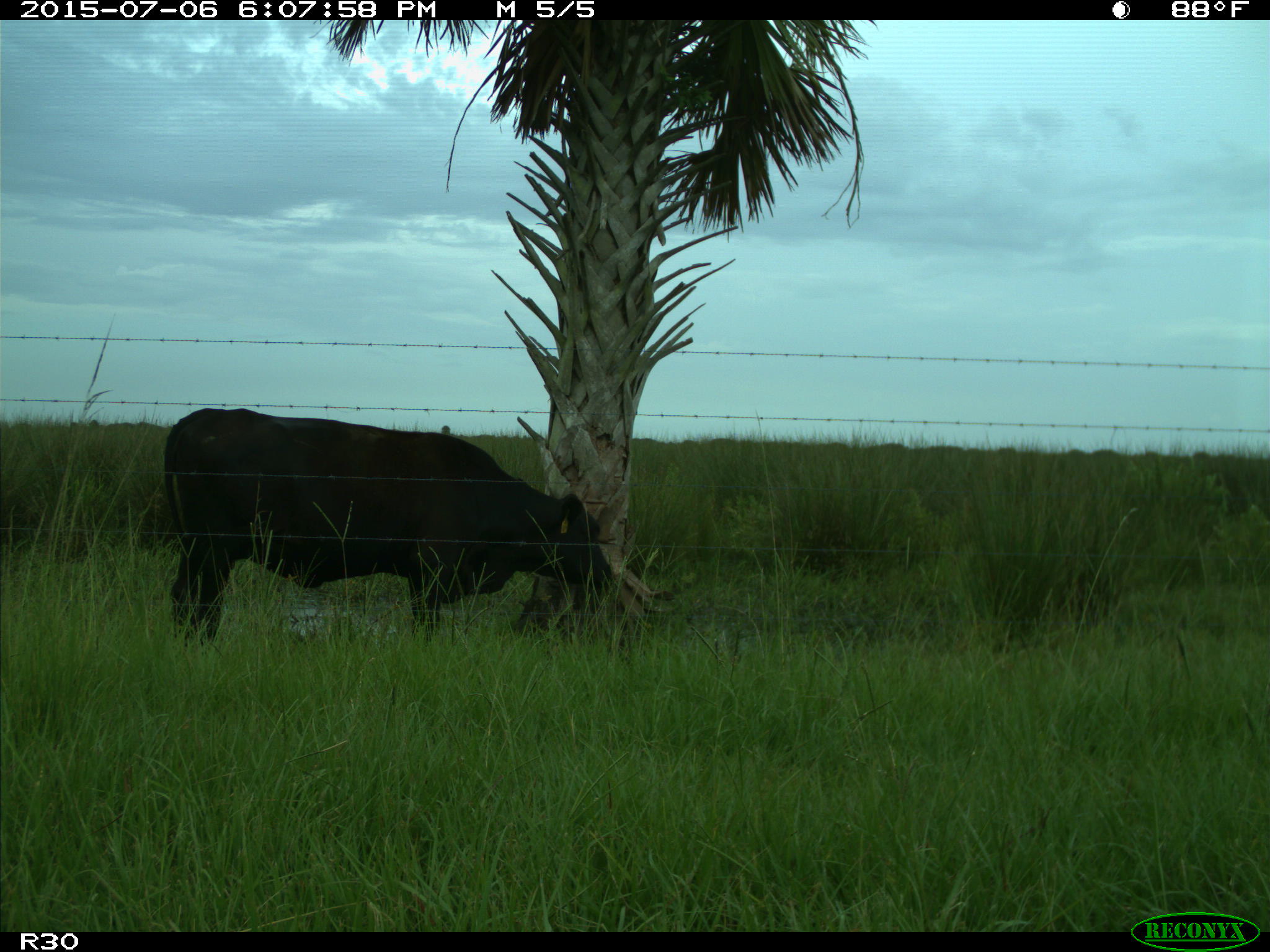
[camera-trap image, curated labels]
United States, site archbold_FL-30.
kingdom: Animalia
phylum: Chordata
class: Mammalia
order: Artiodactyla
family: Bovidae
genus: Bos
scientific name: Bos taurus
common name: domestic cow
Bos taurus (domestic cow).